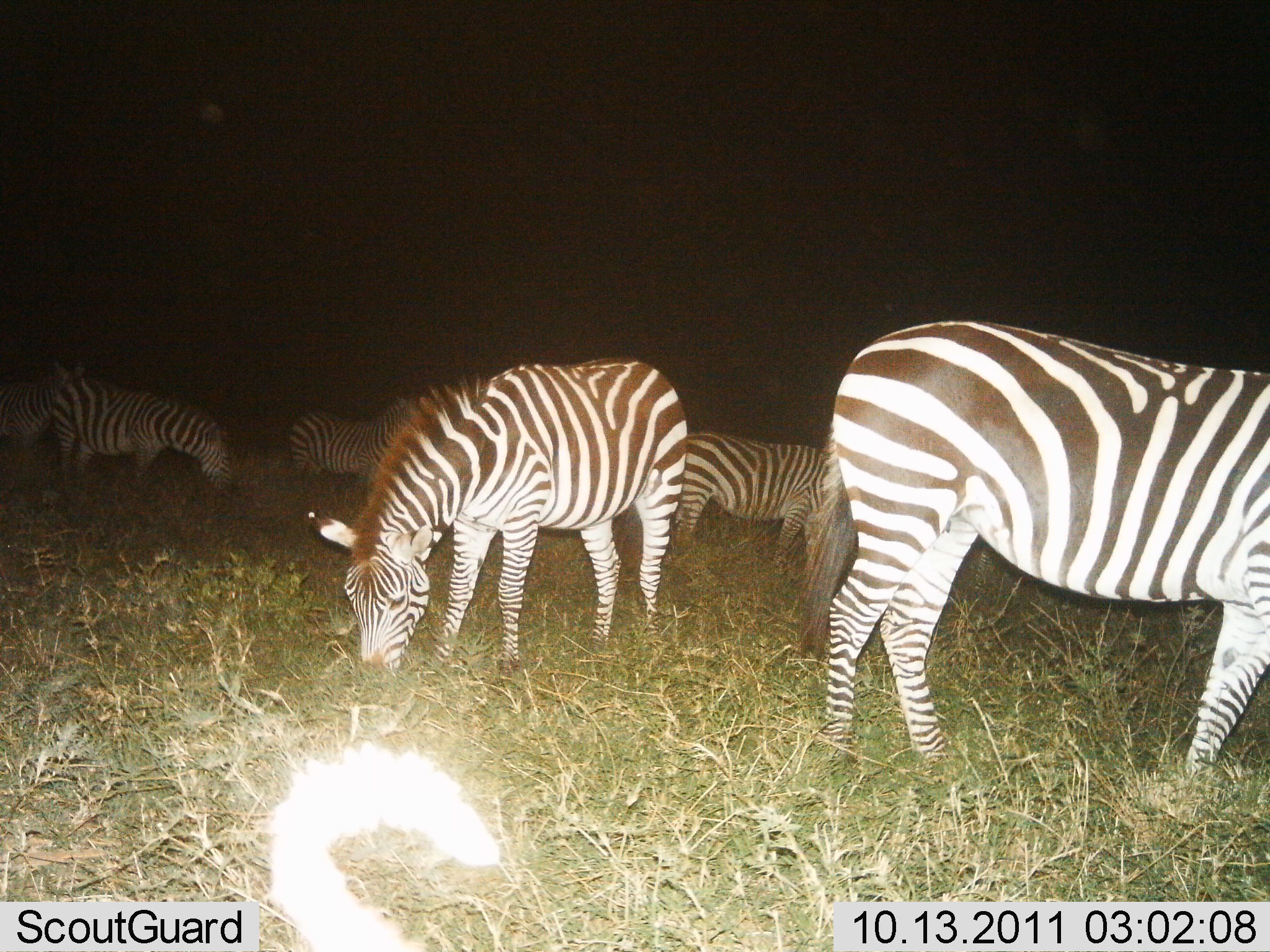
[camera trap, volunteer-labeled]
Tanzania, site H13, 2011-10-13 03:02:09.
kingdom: Animalia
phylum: Chordata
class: Mammalia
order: Perissodactyla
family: Equidae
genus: Equus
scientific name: Equus quagga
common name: plains zebra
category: zebra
Zebra (plains zebra) (Equus quagga), count 6. Behavior (volunteer vote fractions): standing 36%, resting 0%, moving 0%, interacting 0%. Young present (vote fraction): 0%. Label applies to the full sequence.